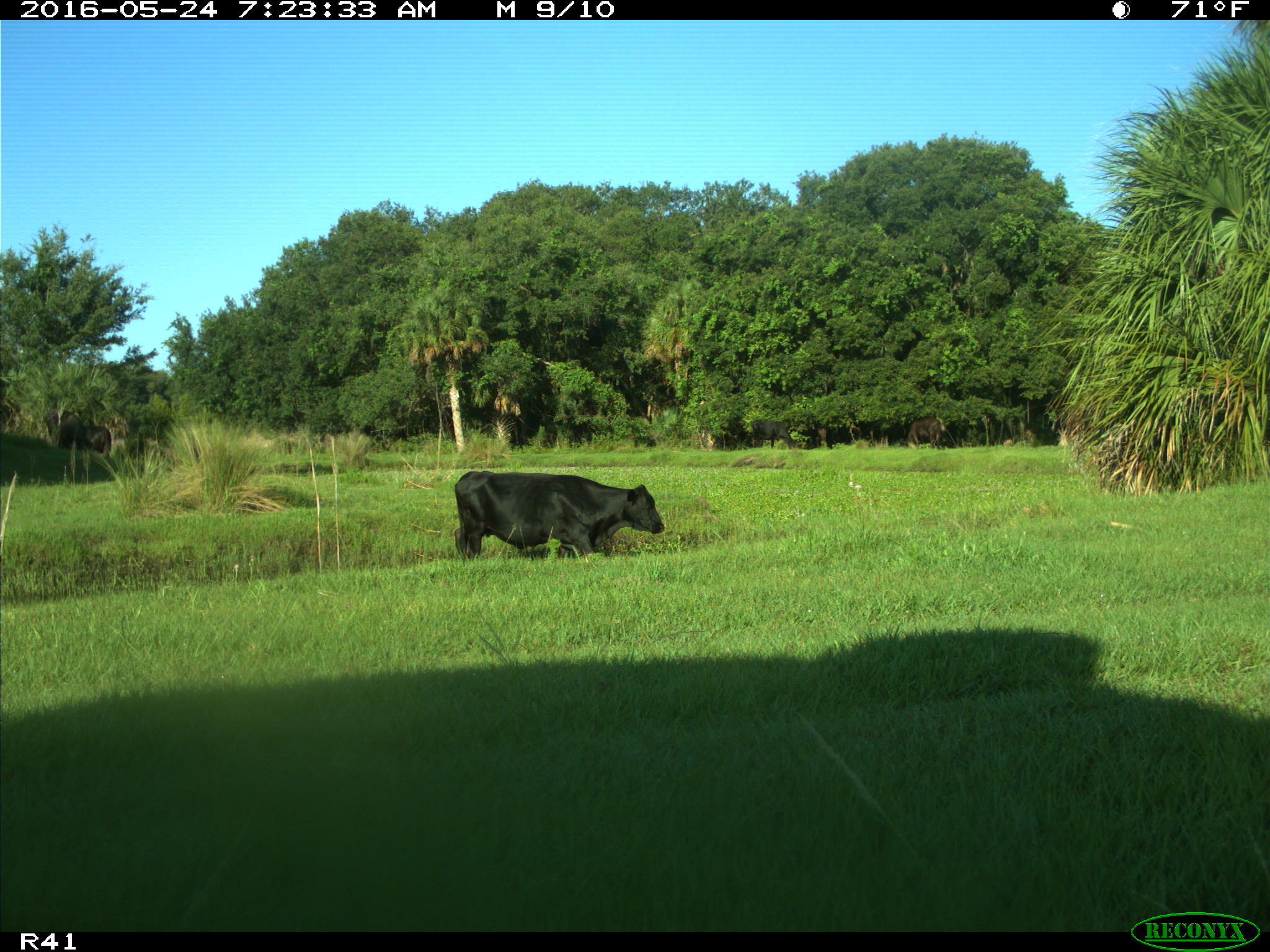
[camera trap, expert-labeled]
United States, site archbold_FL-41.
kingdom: Animalia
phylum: Chordata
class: Mammalia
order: Artiodactyla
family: Bovidae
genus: Bos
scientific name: Bos taurus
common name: domestic cow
Bos taurus (domestic cow).